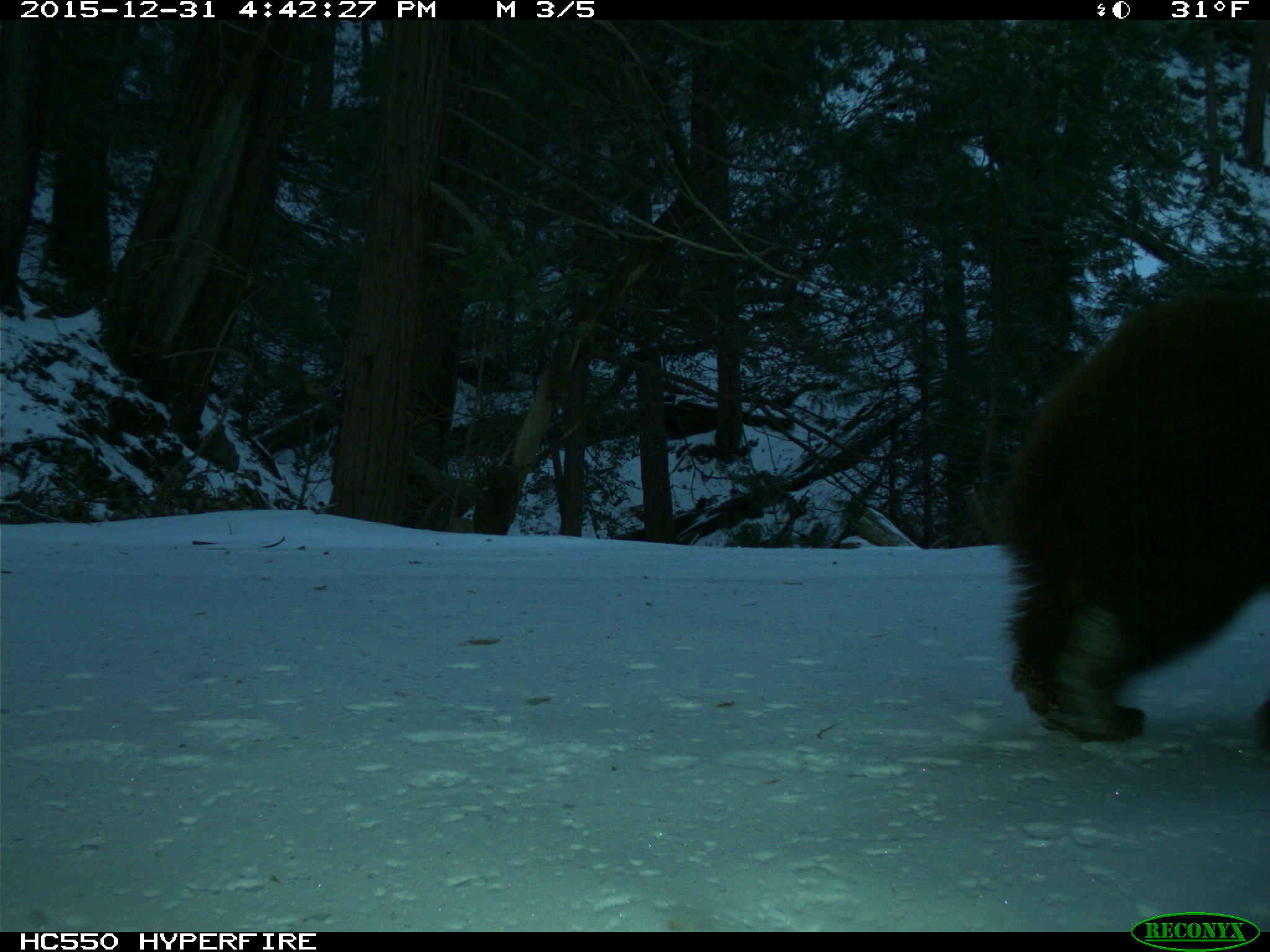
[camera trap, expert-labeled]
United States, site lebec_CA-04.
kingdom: Animalia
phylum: Chordata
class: Mammalia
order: Carnivora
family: Ursidae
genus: Ursus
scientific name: Ursus americanus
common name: american black bear